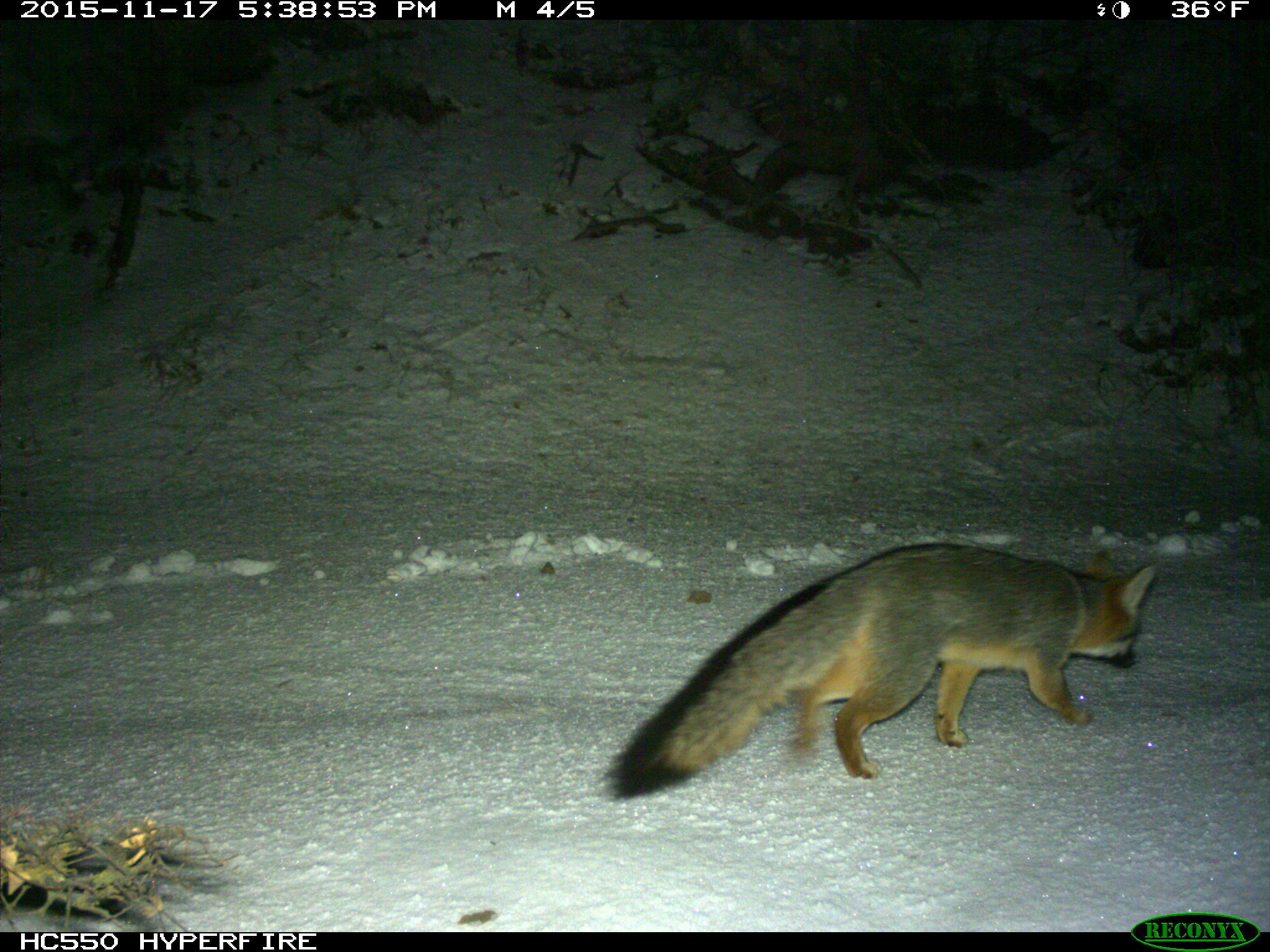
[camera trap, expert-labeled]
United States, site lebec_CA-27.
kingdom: Animalia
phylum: Chordata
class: Mammalia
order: Carnivora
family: Canidae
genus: Urocyon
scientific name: Urocyon cinereoargenteus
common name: gray fox